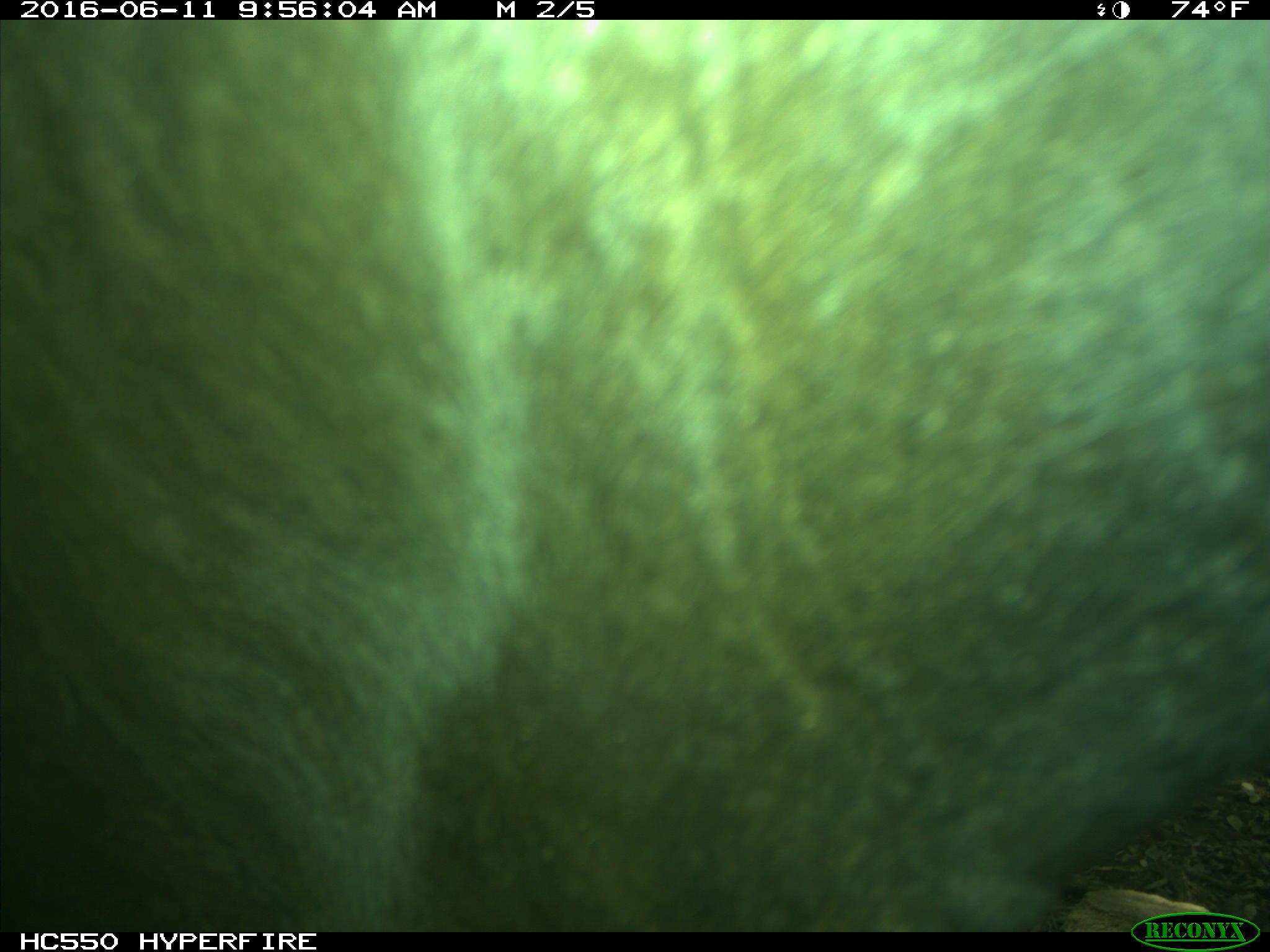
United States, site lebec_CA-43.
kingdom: Animalia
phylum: Chordata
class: Mammalia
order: Artiodactyla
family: Bovidae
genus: Bos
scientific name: Bos taurus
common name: domestic cow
Bos taurus (domestic cow).